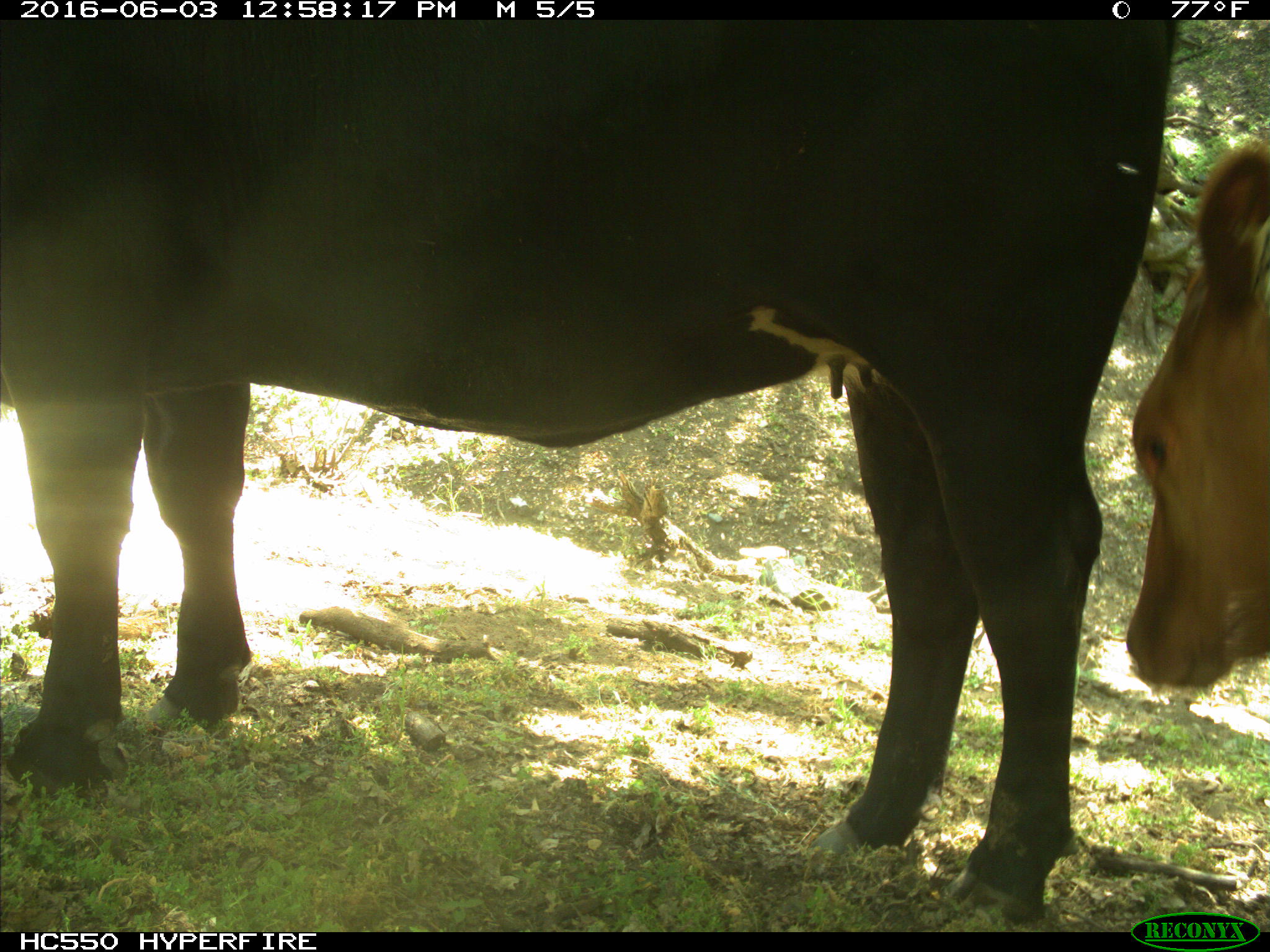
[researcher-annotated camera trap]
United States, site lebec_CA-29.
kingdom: Animalia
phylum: Chordata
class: Mammalia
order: Artiodactyla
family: Bovidae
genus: Bos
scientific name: Bos taurus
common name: domestic cow